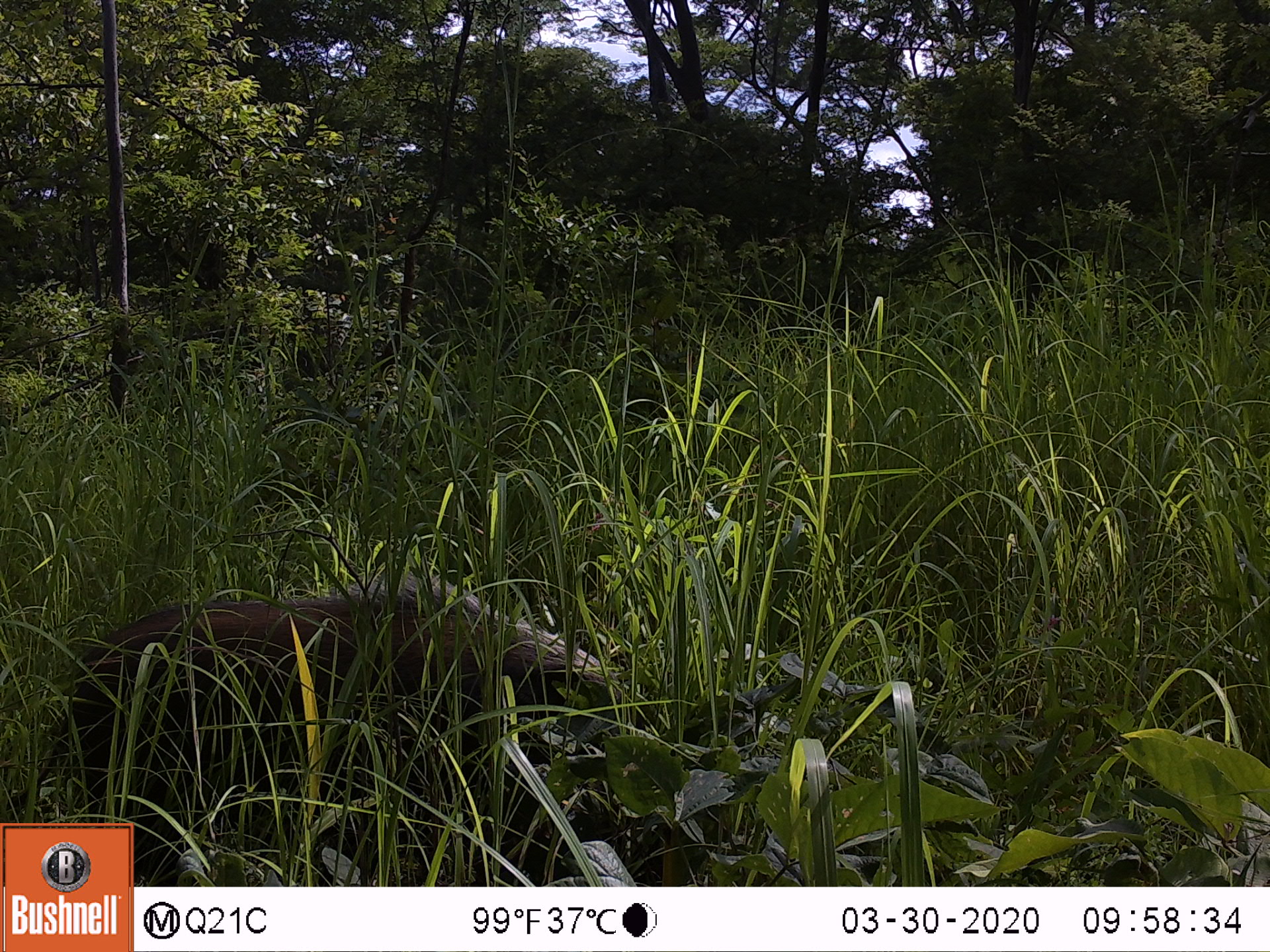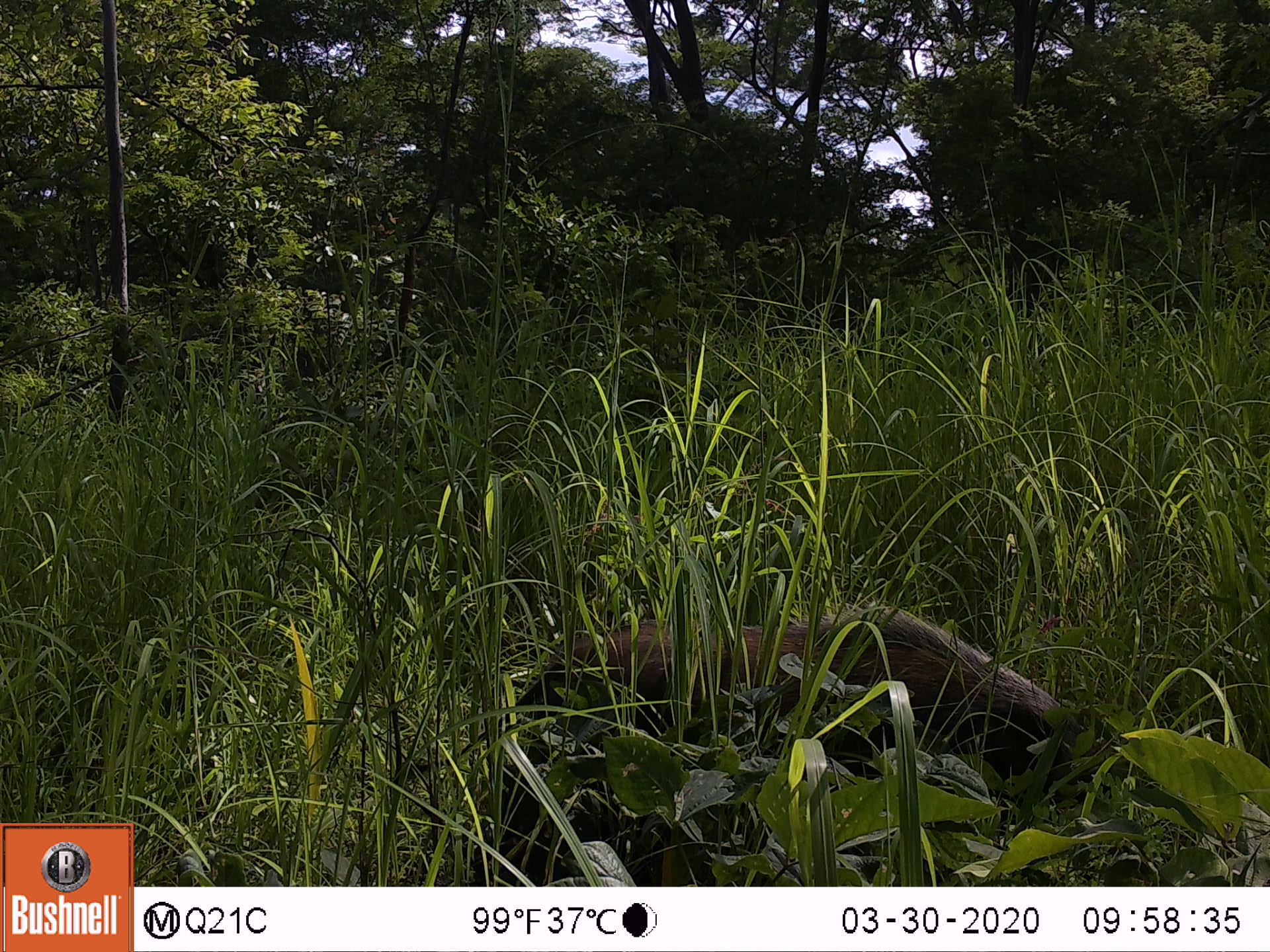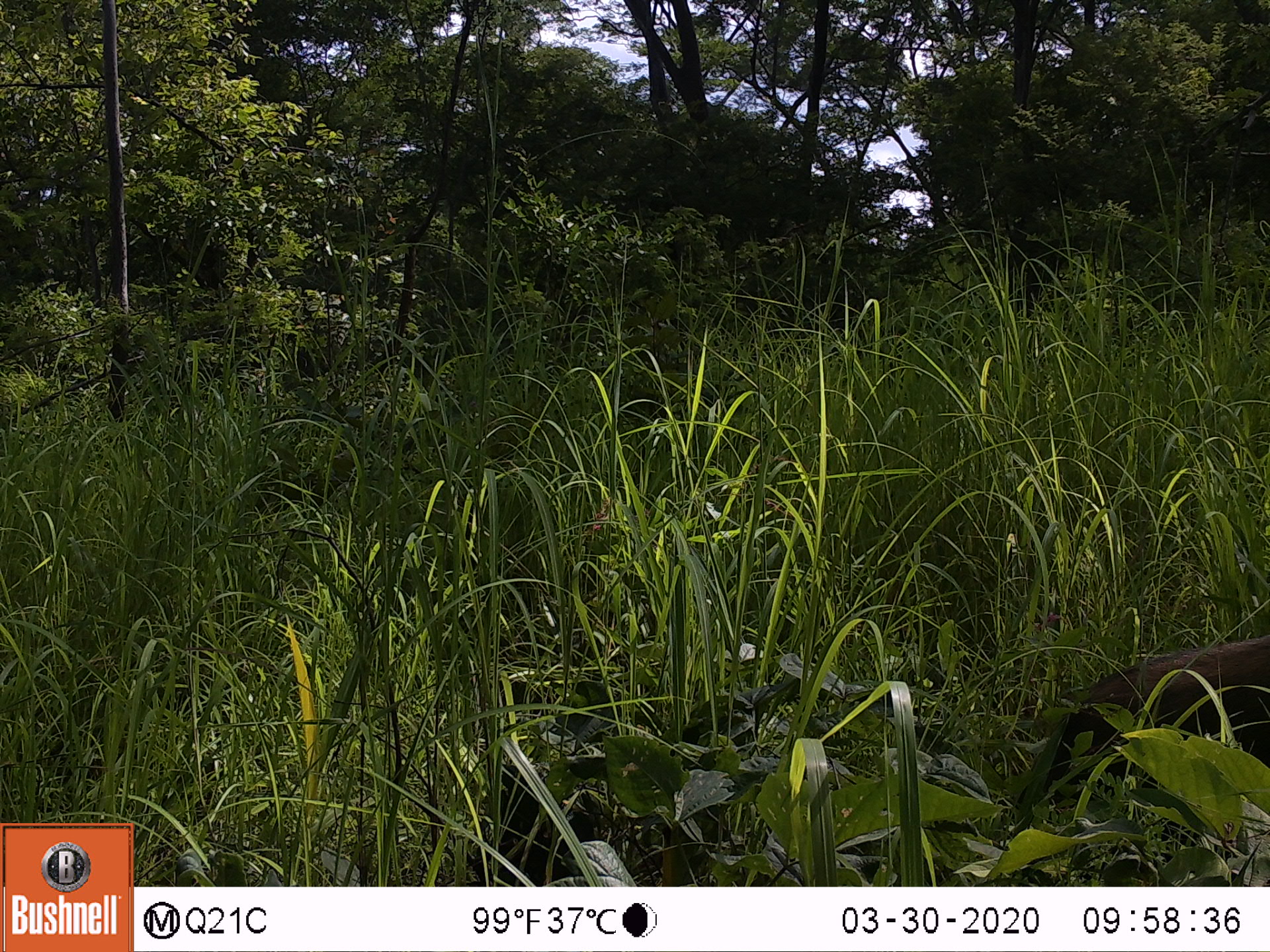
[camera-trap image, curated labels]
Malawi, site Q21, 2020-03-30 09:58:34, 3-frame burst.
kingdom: Animalia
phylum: Chordata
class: Mammalia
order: Artiodactyla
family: Suidae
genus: Potamochoerus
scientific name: Potamochoerus larvatus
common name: bushpig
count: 1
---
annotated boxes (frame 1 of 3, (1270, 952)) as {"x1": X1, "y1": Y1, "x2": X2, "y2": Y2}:
bushpig: {"x1": 28, "y1": 581, "x2": 629, "y2": 813}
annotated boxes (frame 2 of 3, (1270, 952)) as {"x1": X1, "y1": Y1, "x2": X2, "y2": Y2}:
bushpig: {"x1": 480, "y1": 603, "x2": 1095, "y2": 882}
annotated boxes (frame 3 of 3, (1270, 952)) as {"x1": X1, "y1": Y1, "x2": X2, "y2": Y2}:
bushpig: {"x1": 1027, "y1": 630, "x2": 1266, "y2": 819}